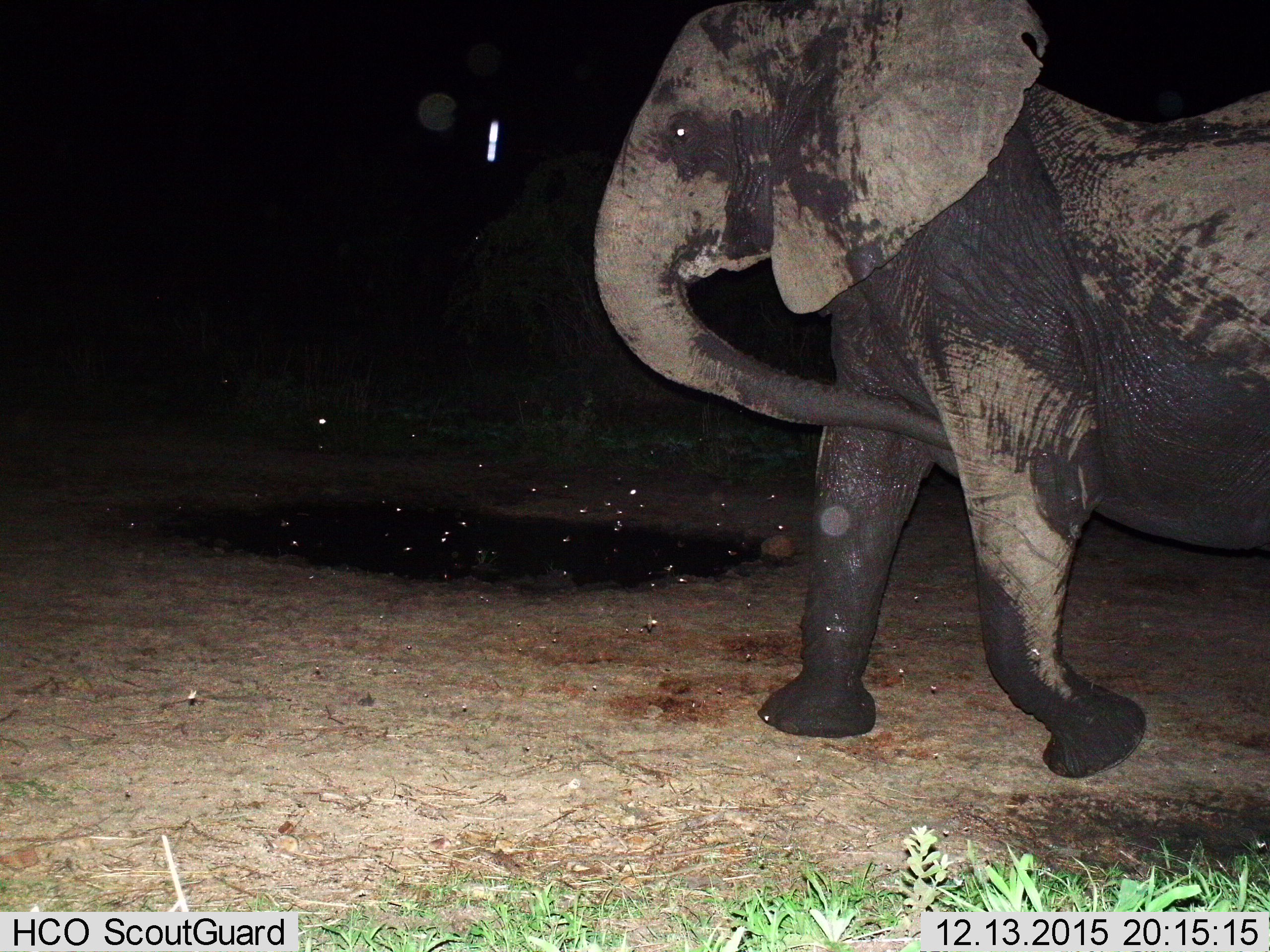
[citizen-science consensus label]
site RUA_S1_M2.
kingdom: Animalia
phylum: Chordata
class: Mammalia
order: Proboscidea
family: Elephantidae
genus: Loxodonta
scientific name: Loxodonta africana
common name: african bush elephant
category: elephant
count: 1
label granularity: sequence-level